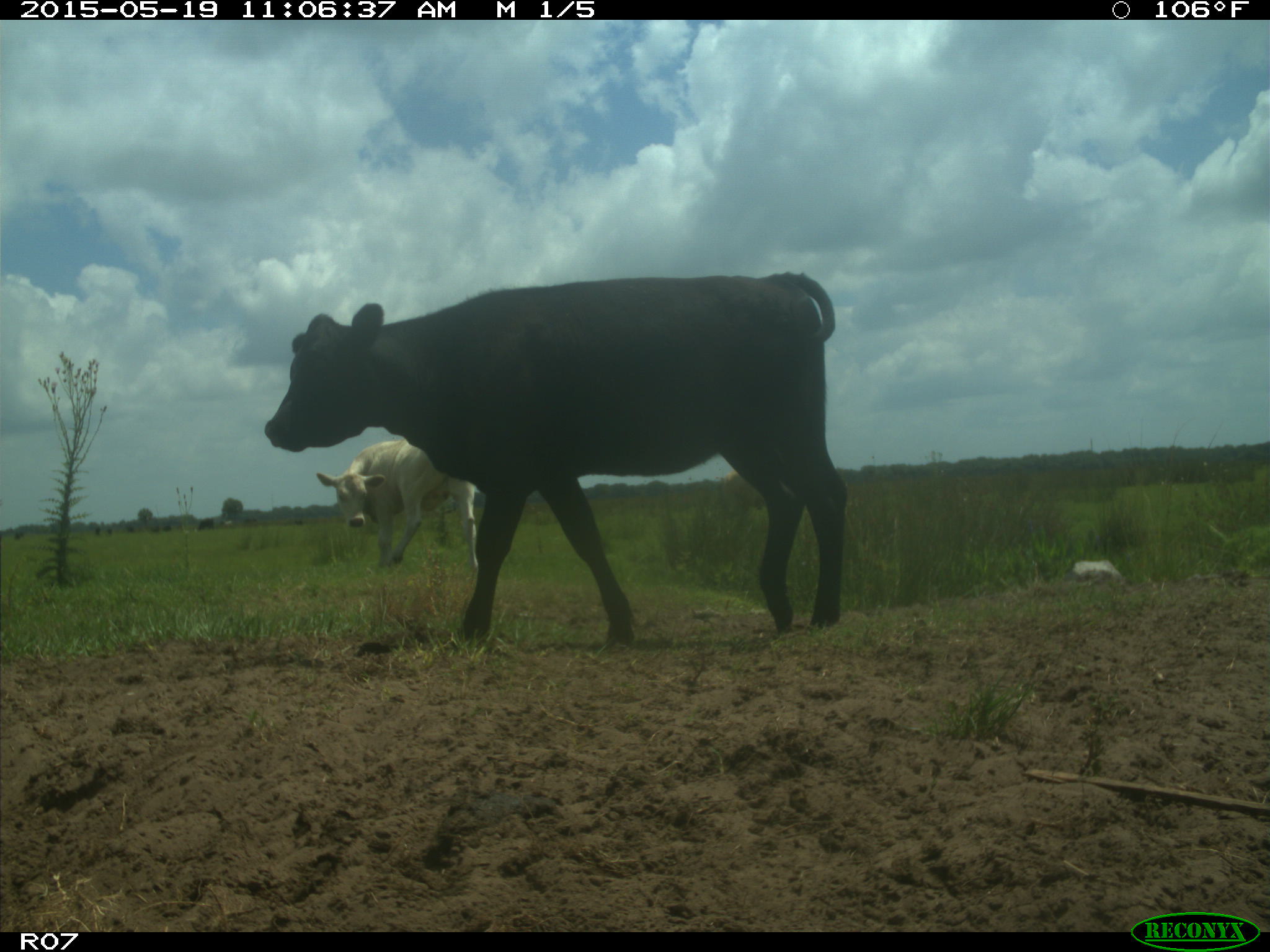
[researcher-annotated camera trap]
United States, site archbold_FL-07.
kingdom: Animalia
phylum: Chordata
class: Mammalia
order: Artiodactyla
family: Bovidae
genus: Bos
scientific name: Bos taurus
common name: domestic cow